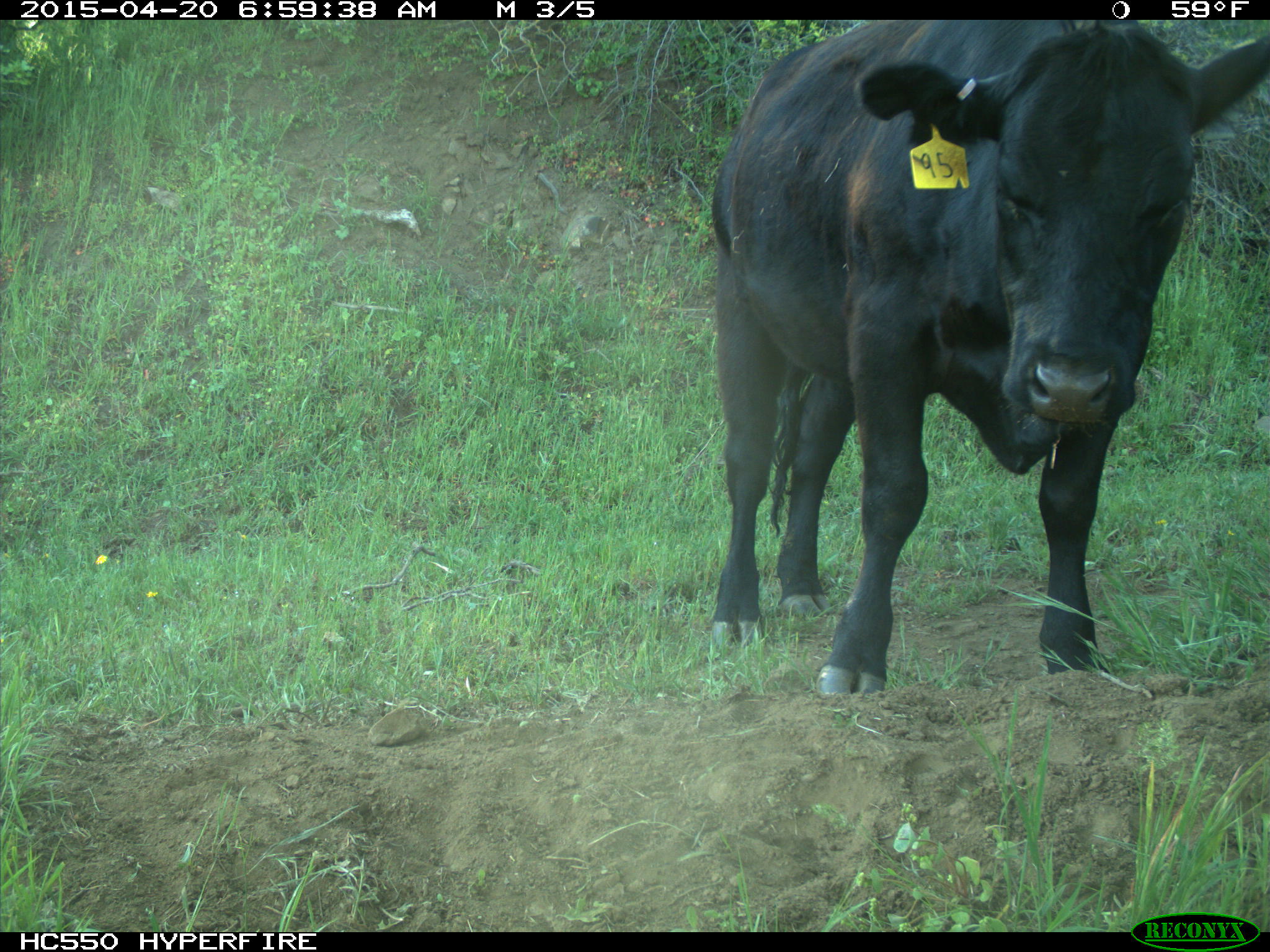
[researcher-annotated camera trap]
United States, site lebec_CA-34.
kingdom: Animalia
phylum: Chordata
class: Mammalia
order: Artiodactyla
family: Bovidae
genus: Bos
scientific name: Bos taurus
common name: domestic cow